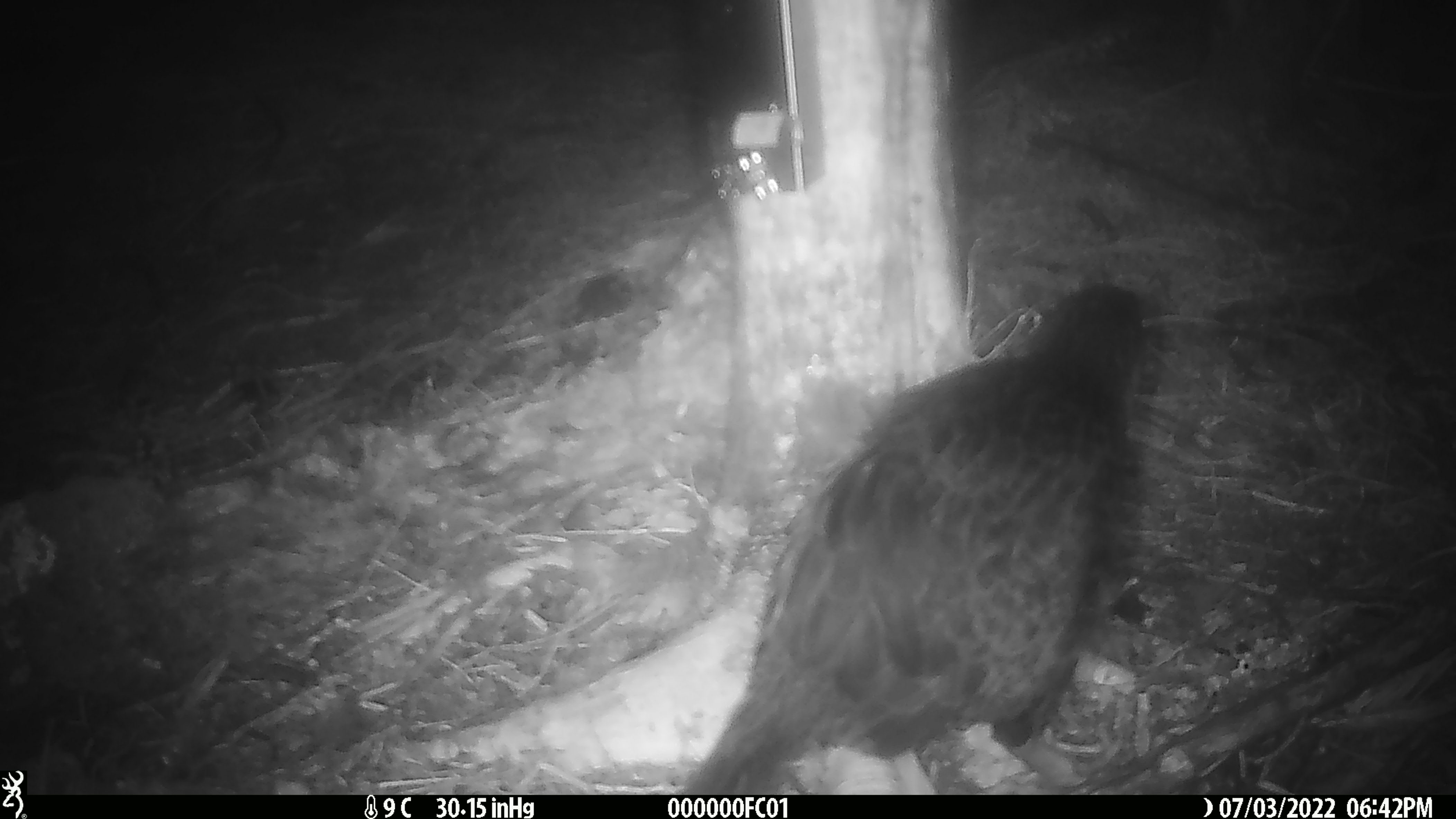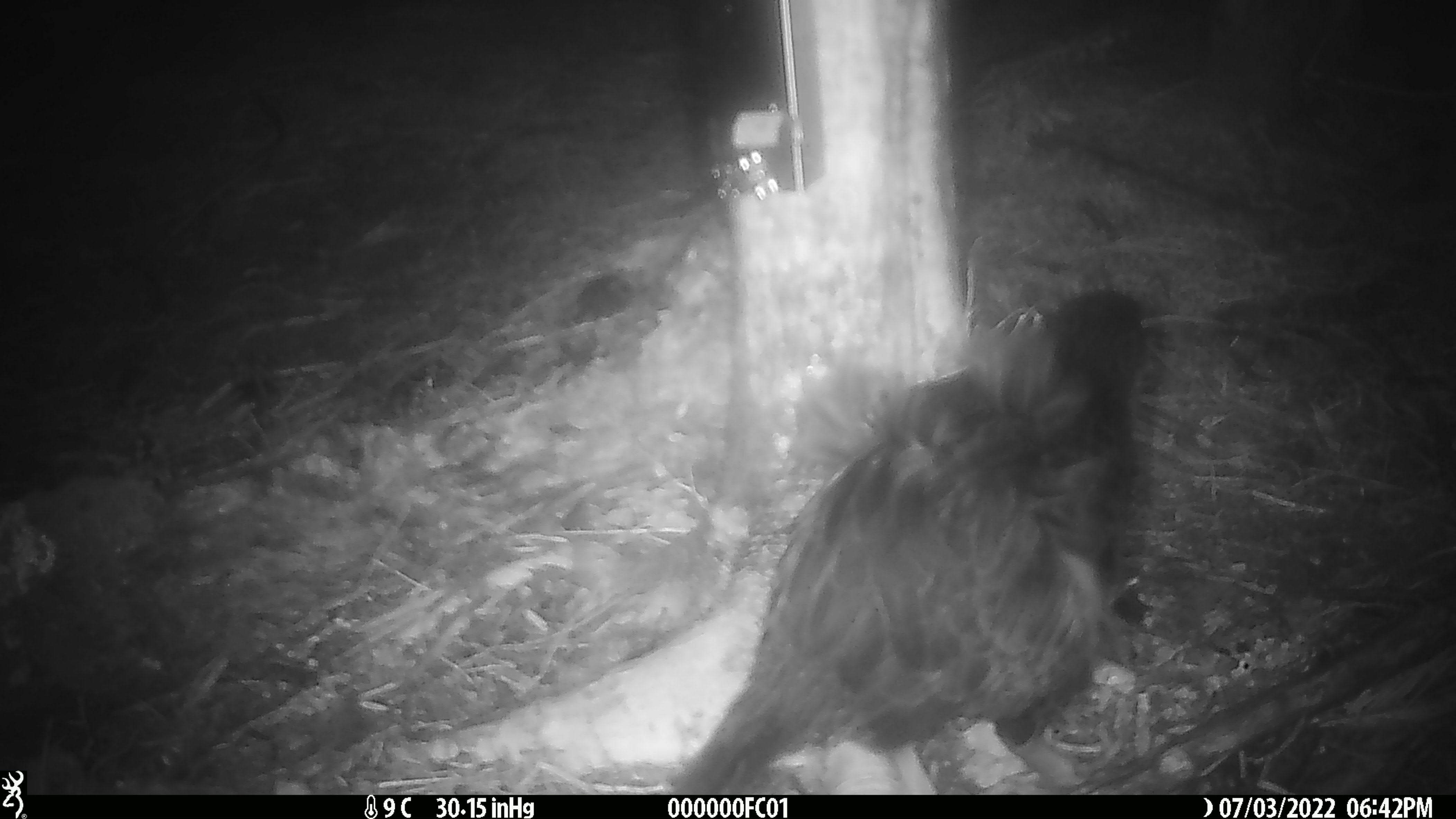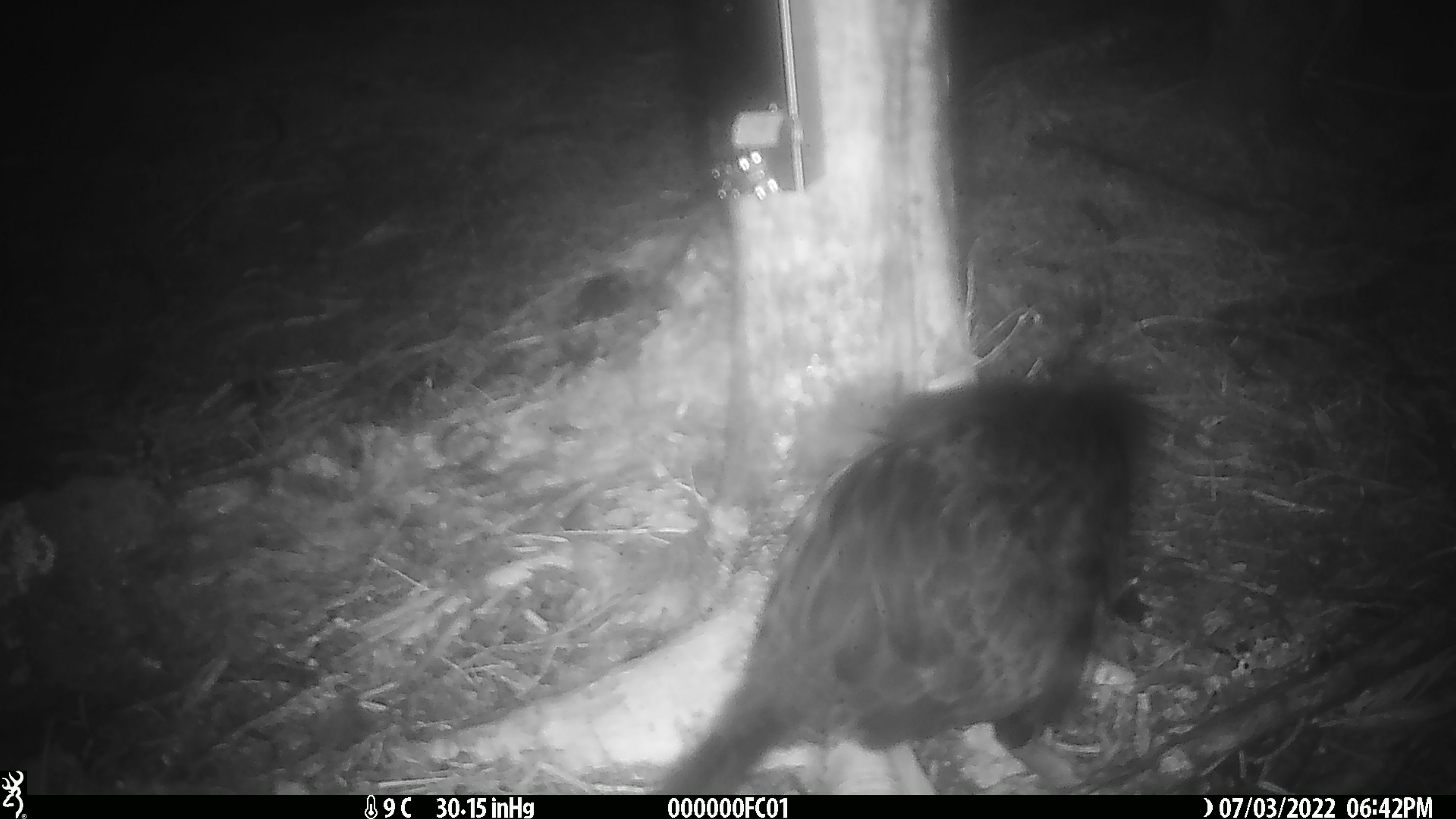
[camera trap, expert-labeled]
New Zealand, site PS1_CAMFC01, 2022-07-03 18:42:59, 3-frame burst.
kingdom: Animalia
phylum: Chordata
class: Aves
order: Gruiformes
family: Rallidae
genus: Gallirallus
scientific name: Gallirallus australis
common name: weka